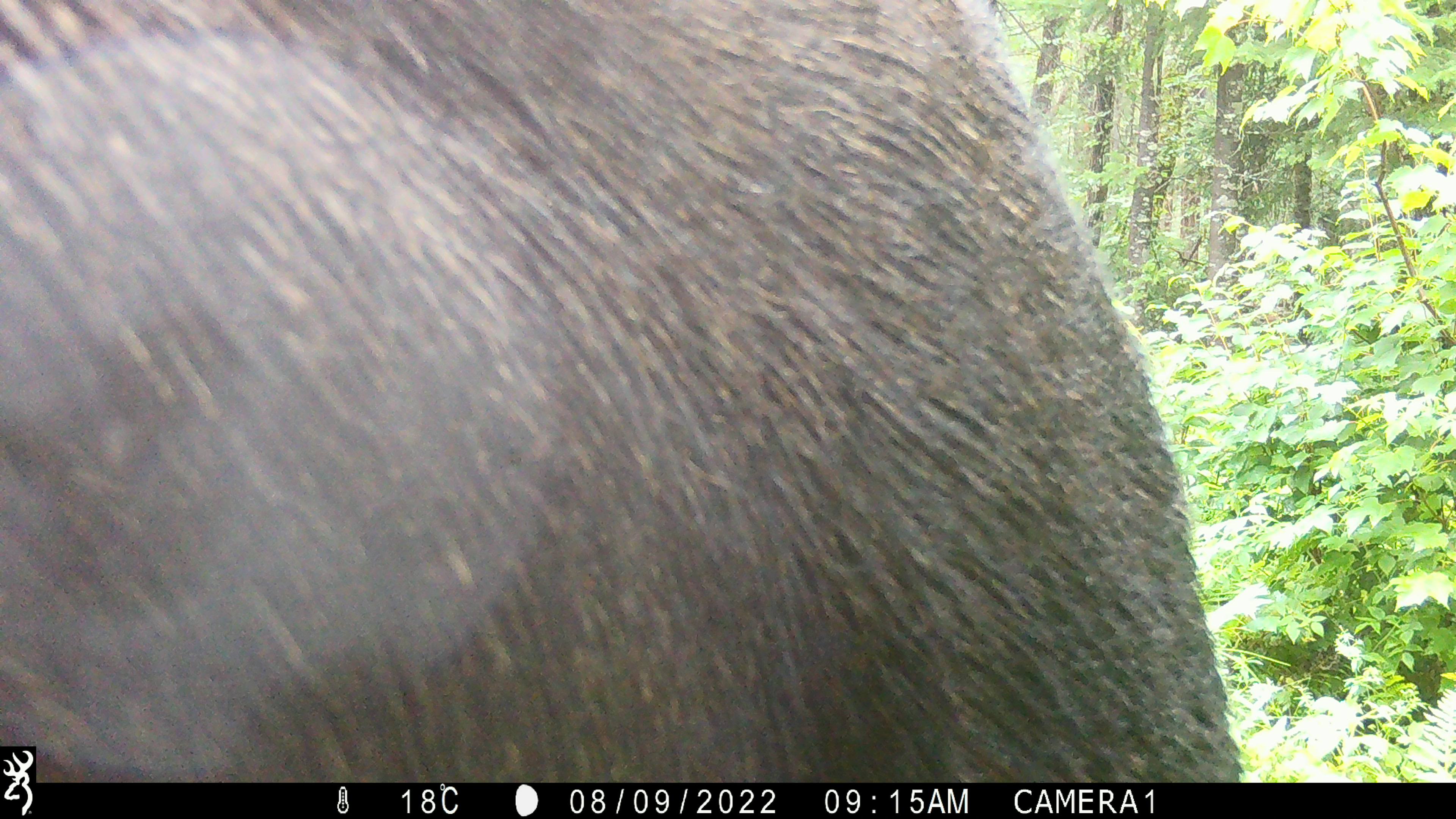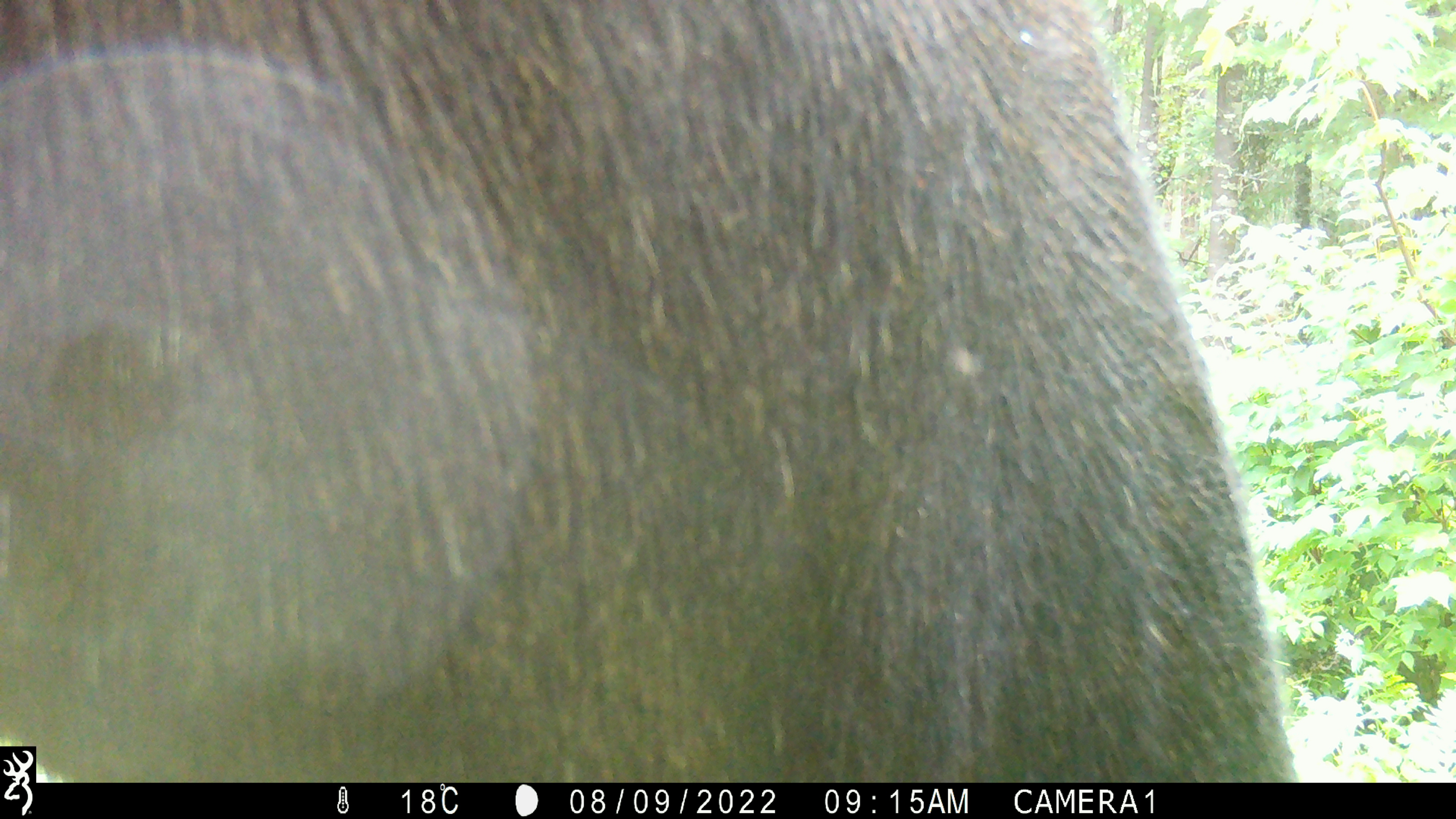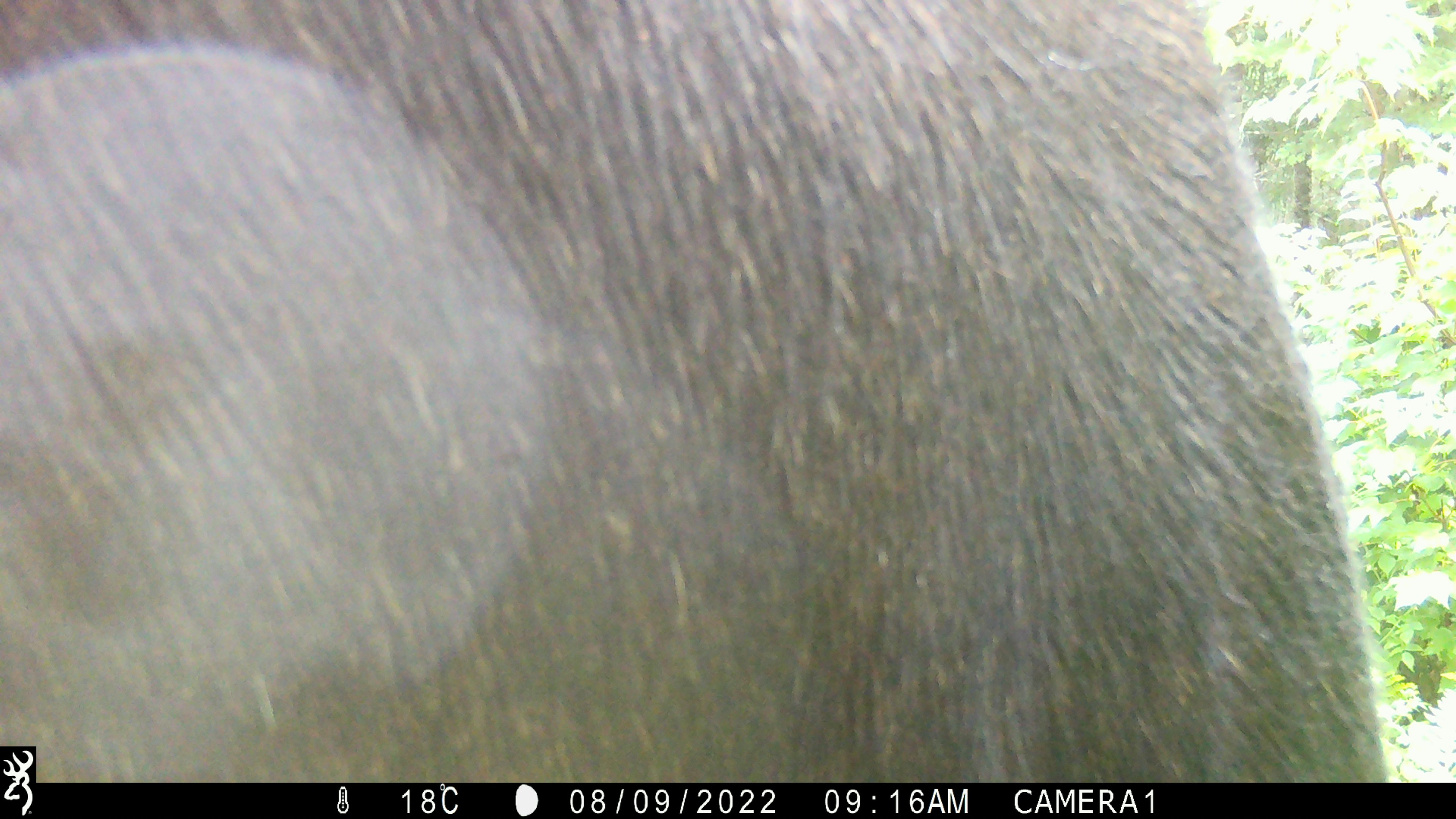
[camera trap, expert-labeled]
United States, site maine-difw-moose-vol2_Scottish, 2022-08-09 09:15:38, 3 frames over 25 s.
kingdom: Animalia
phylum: Chordata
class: Mammalia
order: Artiodactyla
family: Cervidae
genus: Alces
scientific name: Alces alces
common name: moose